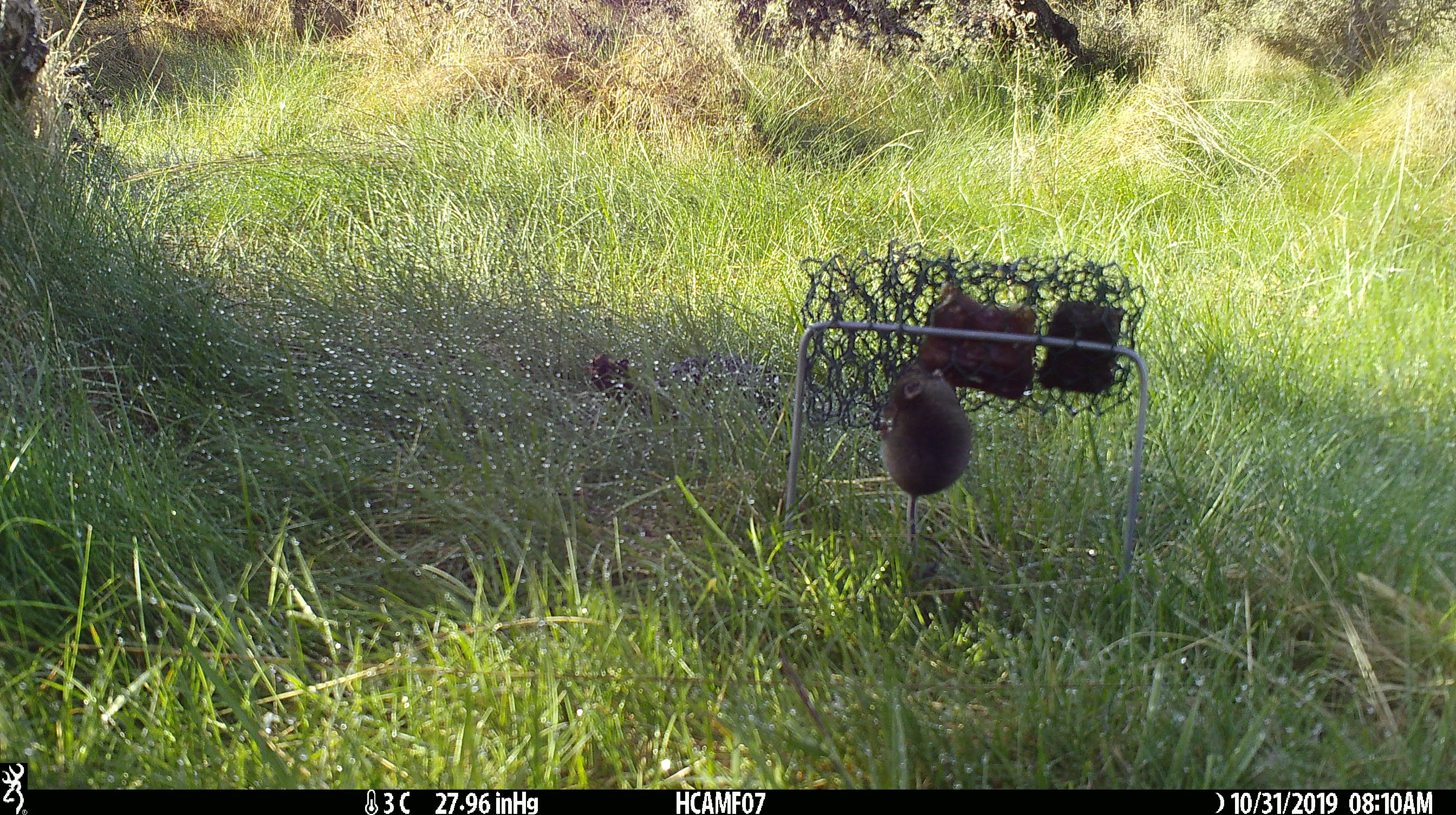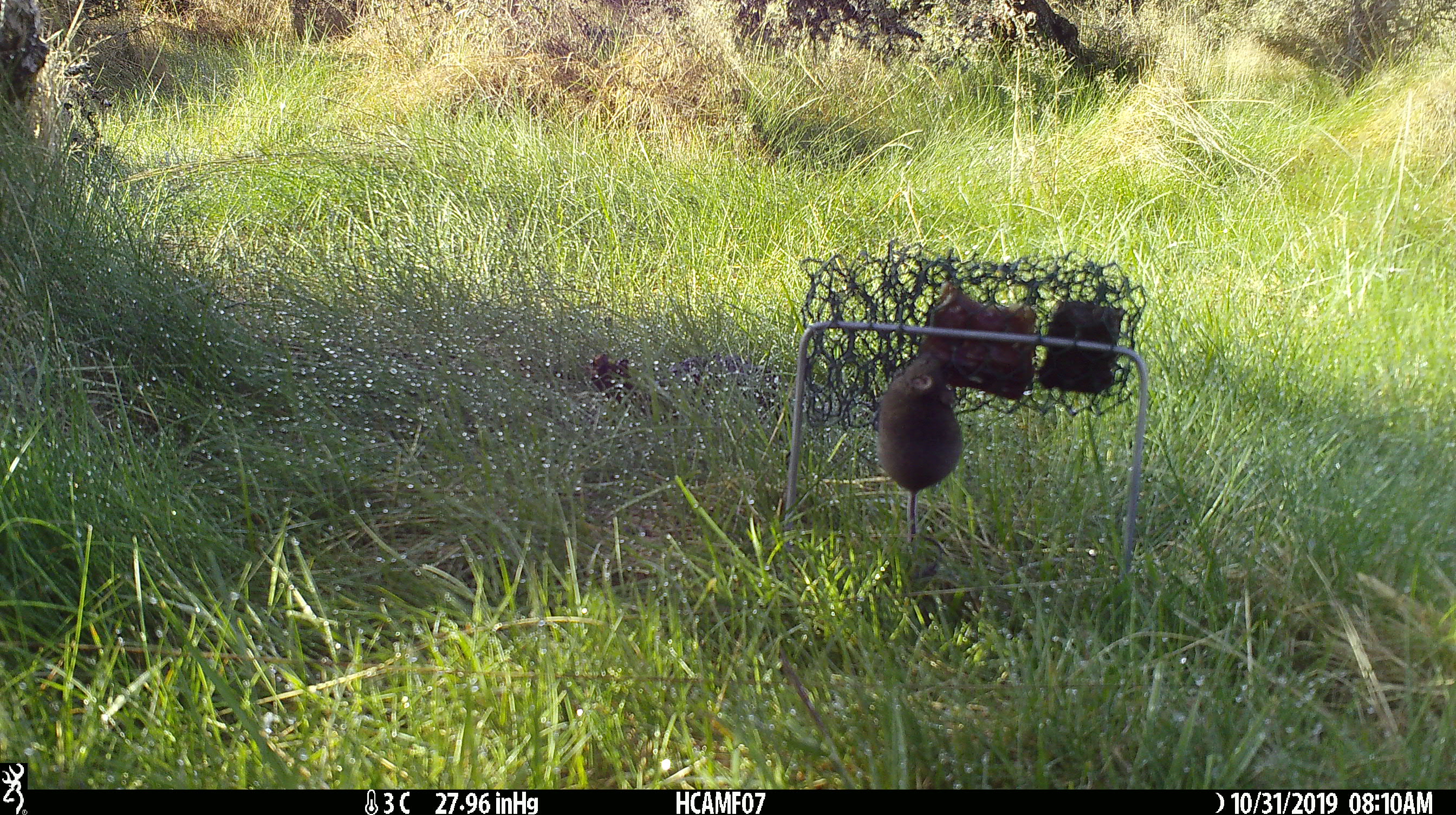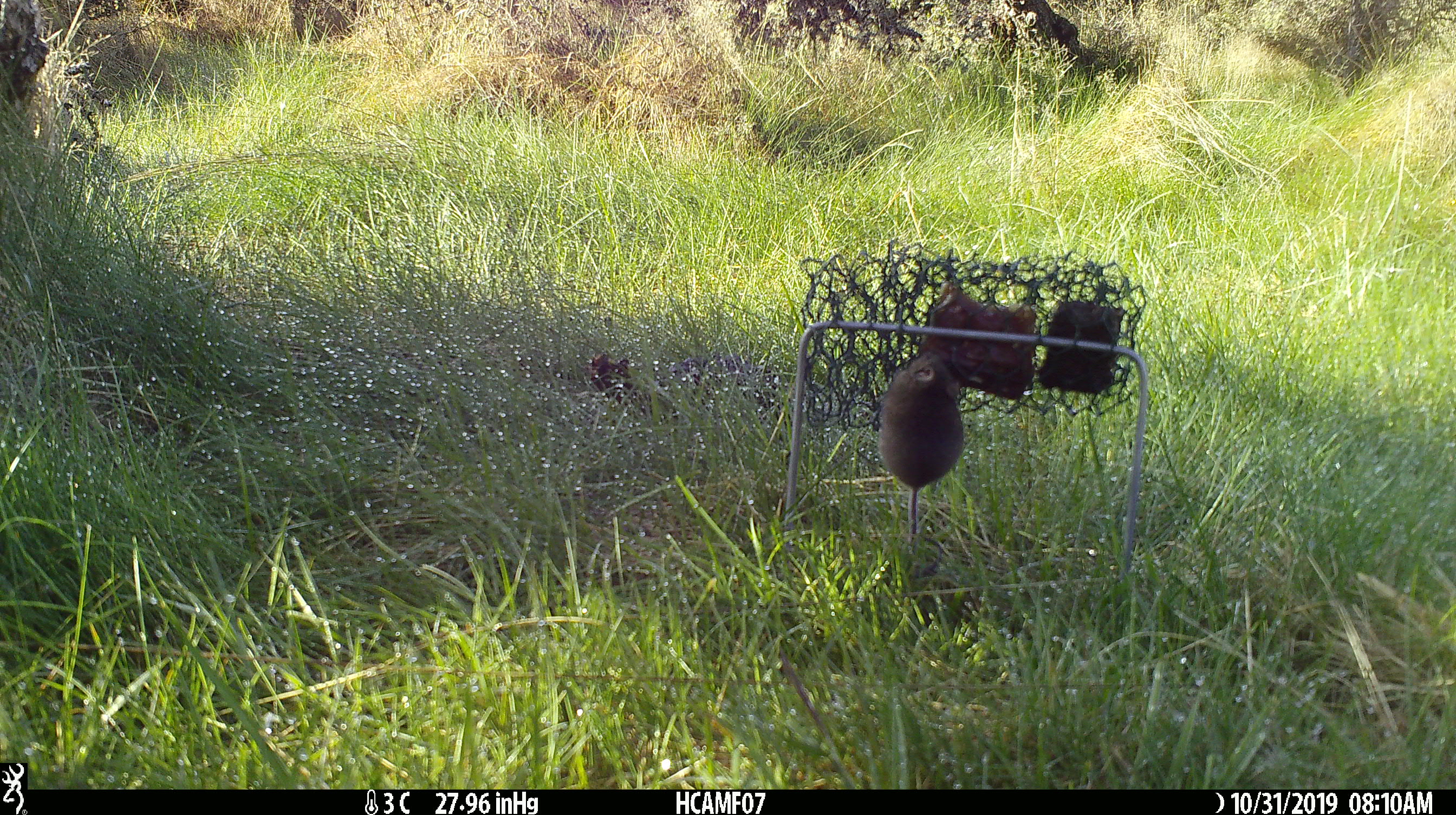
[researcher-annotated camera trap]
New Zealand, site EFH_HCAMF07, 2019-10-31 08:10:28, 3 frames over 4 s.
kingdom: Animalia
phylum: Chordata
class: Mammalia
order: Rodentia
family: Muridae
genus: Mus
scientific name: Mus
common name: mouse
Mouse (Mus).